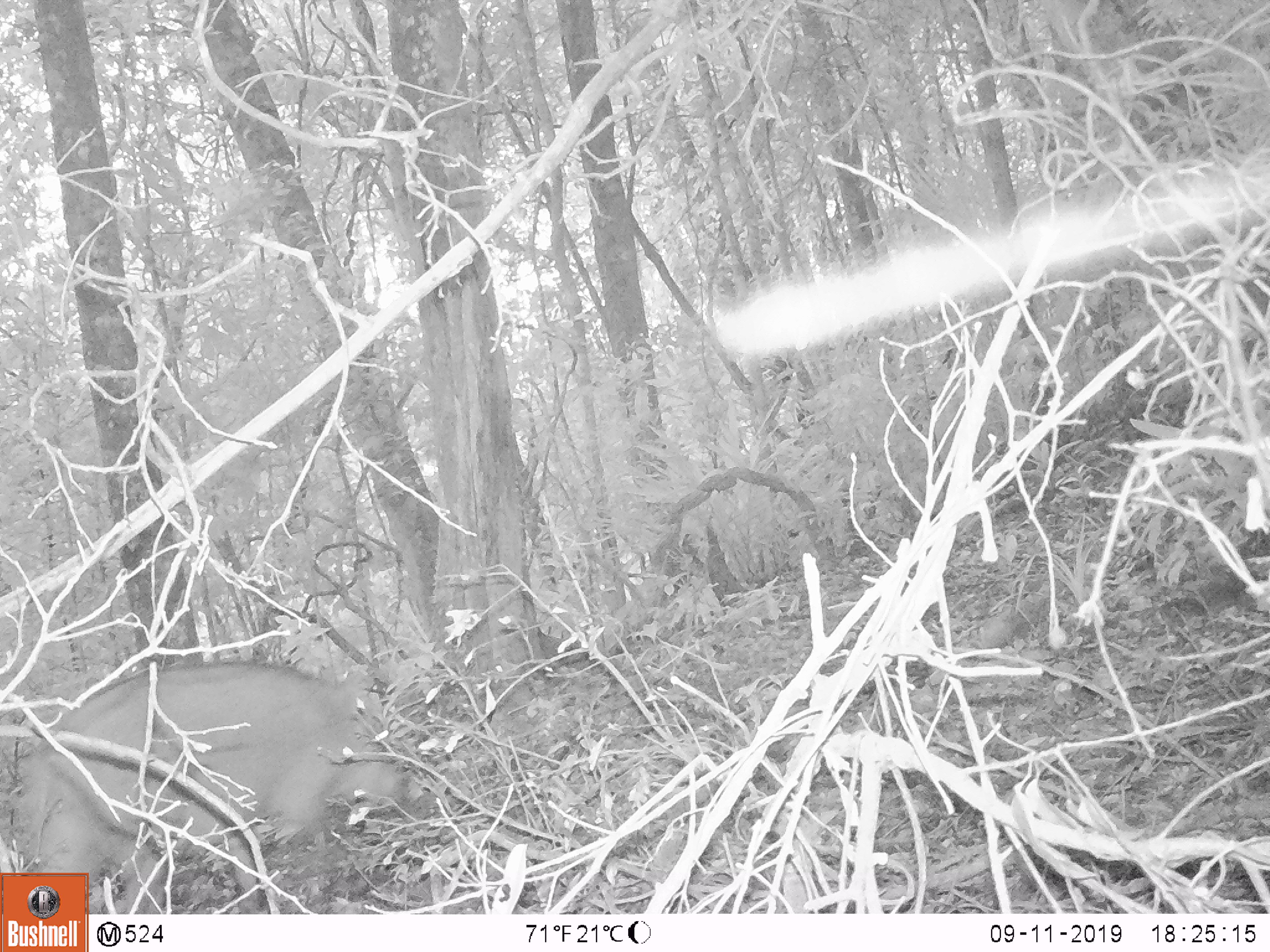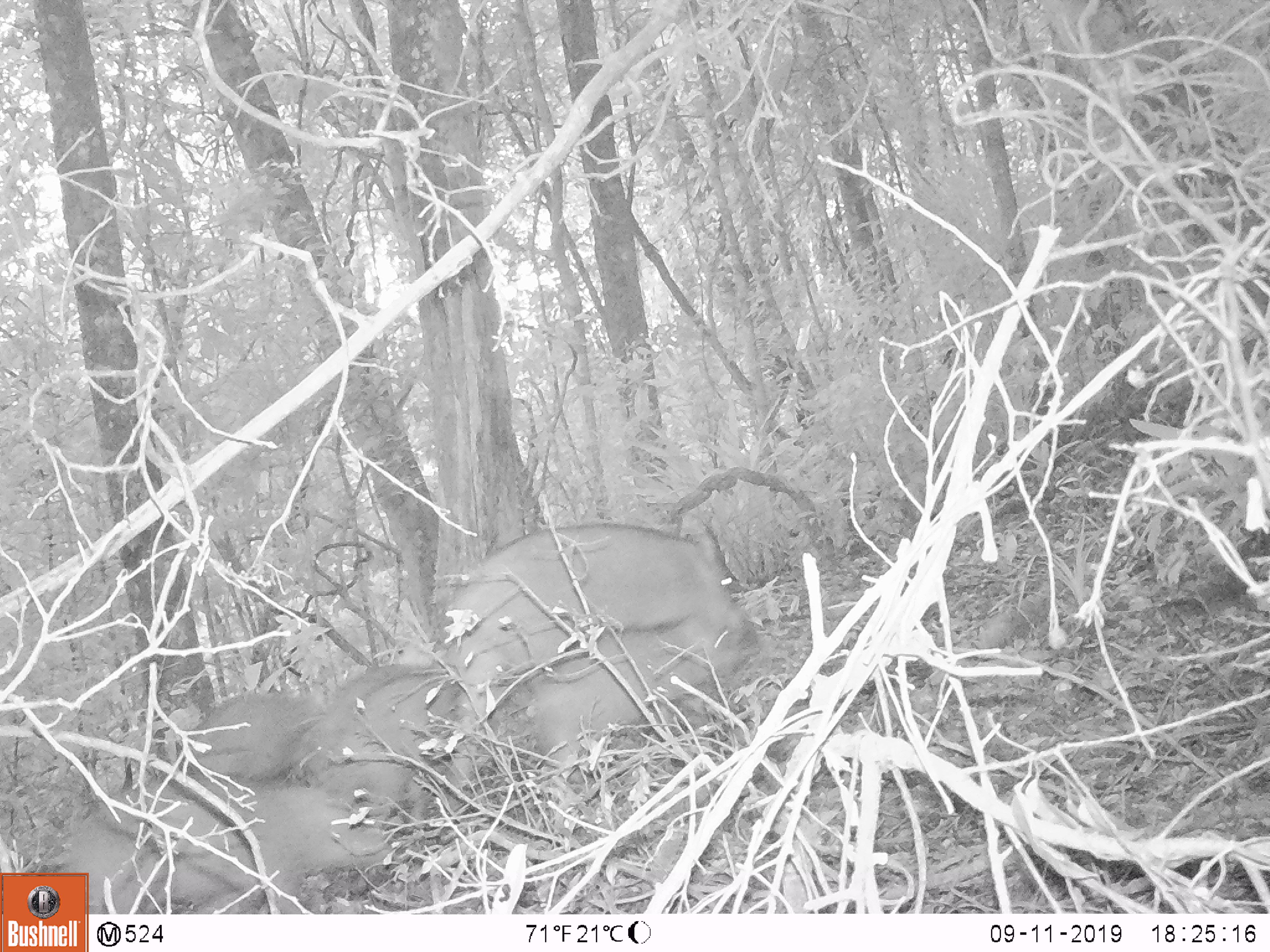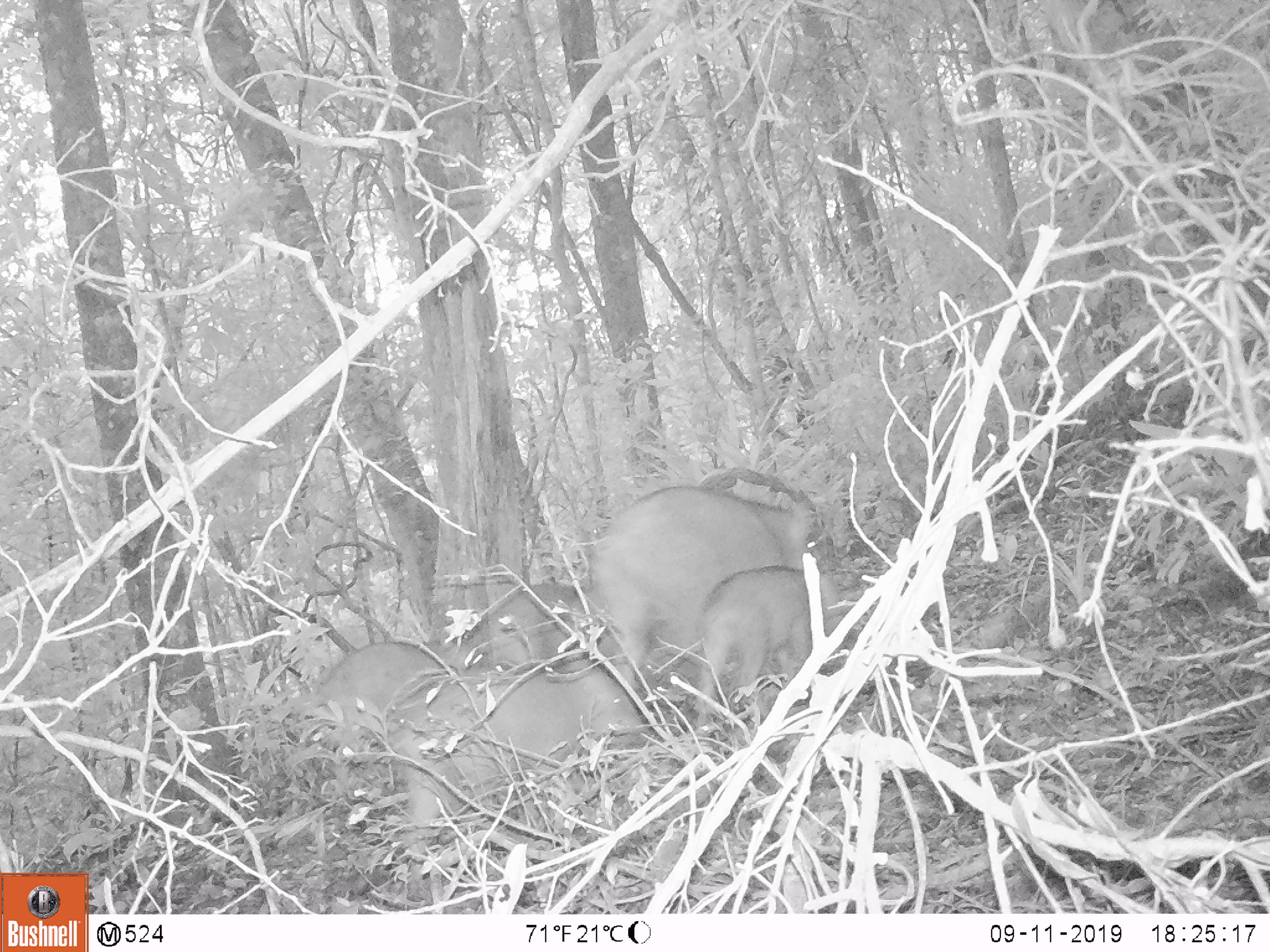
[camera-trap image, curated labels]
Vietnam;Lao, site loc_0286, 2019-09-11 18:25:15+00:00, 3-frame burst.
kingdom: Animalia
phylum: Chordata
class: Mammalia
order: Artiodactyla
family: Suidae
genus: Sus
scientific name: Sus scrofa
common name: eurasian wild pig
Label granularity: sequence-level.